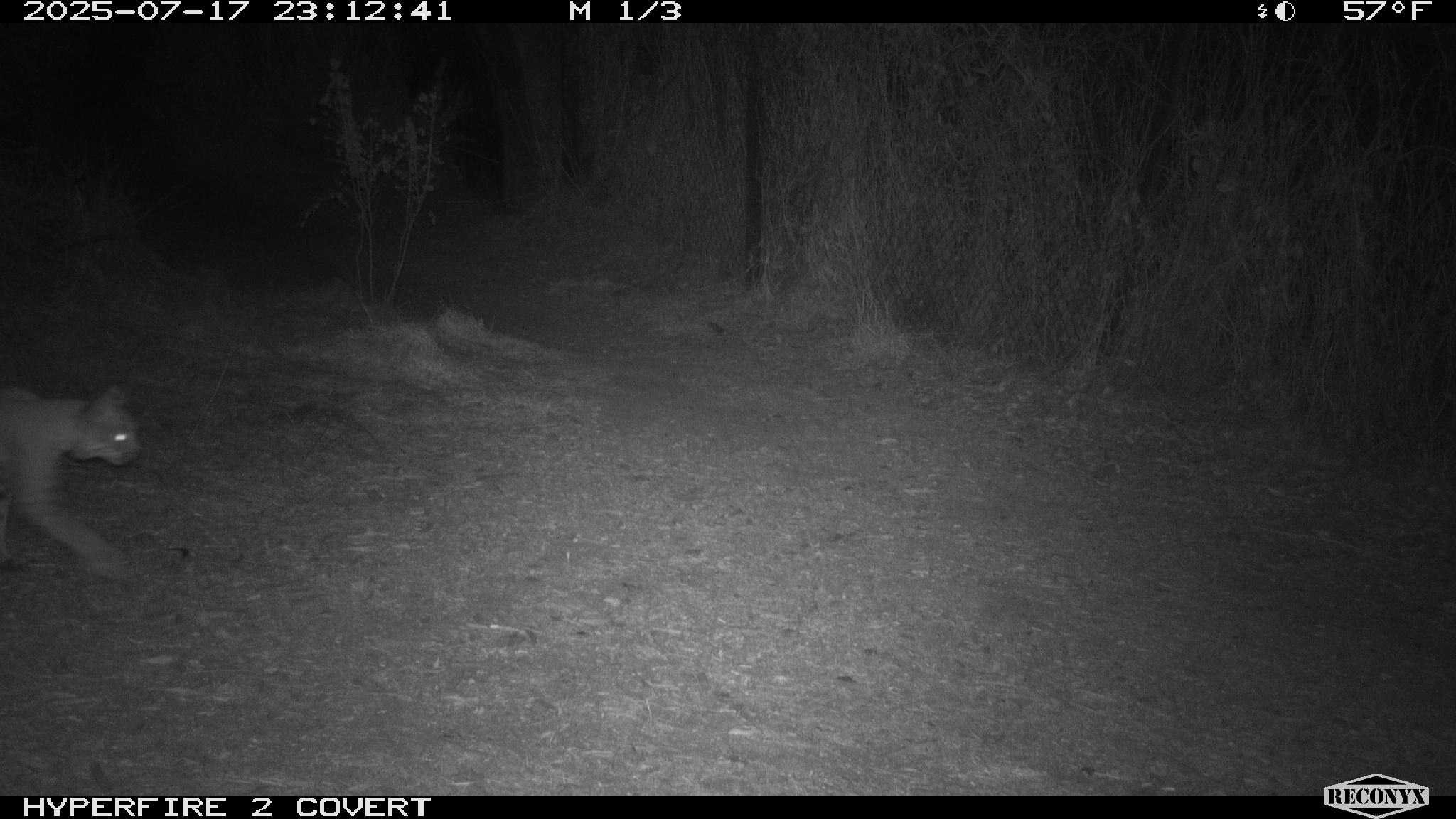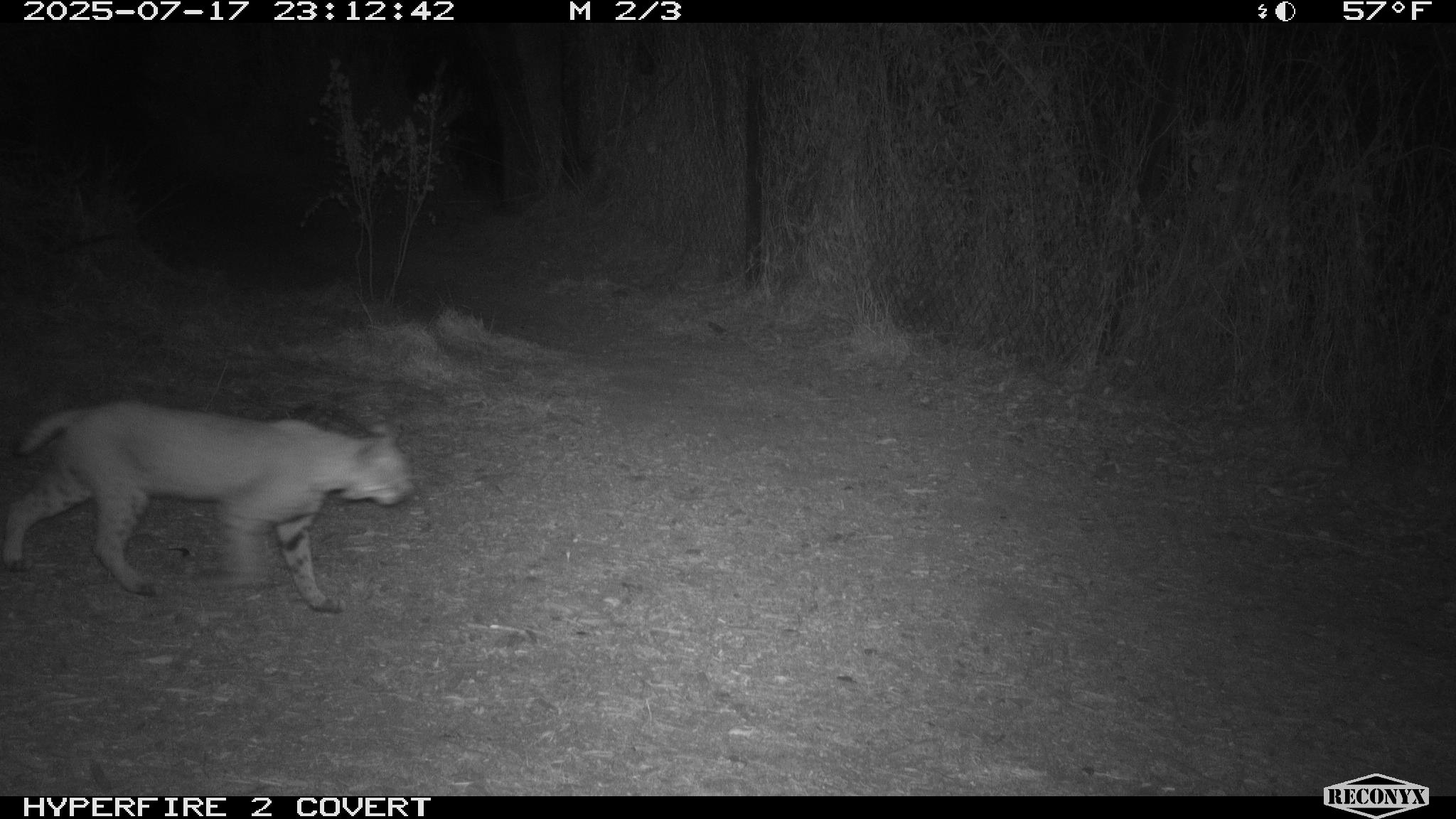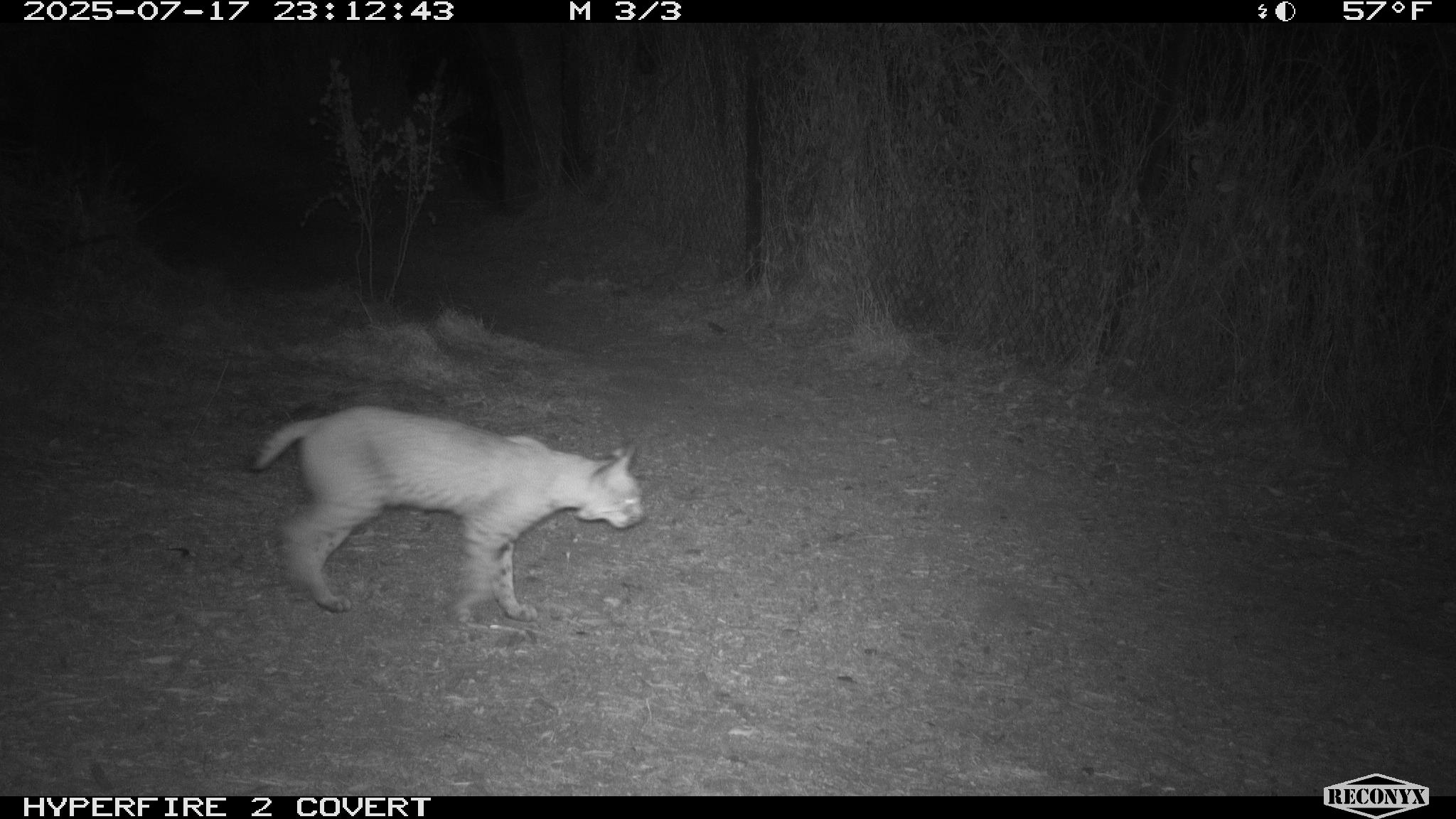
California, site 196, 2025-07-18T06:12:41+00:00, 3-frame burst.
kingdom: Animalia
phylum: Chordata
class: Mammalia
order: Carnivora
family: Felidae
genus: Lynx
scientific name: Lynx rufus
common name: bobcat